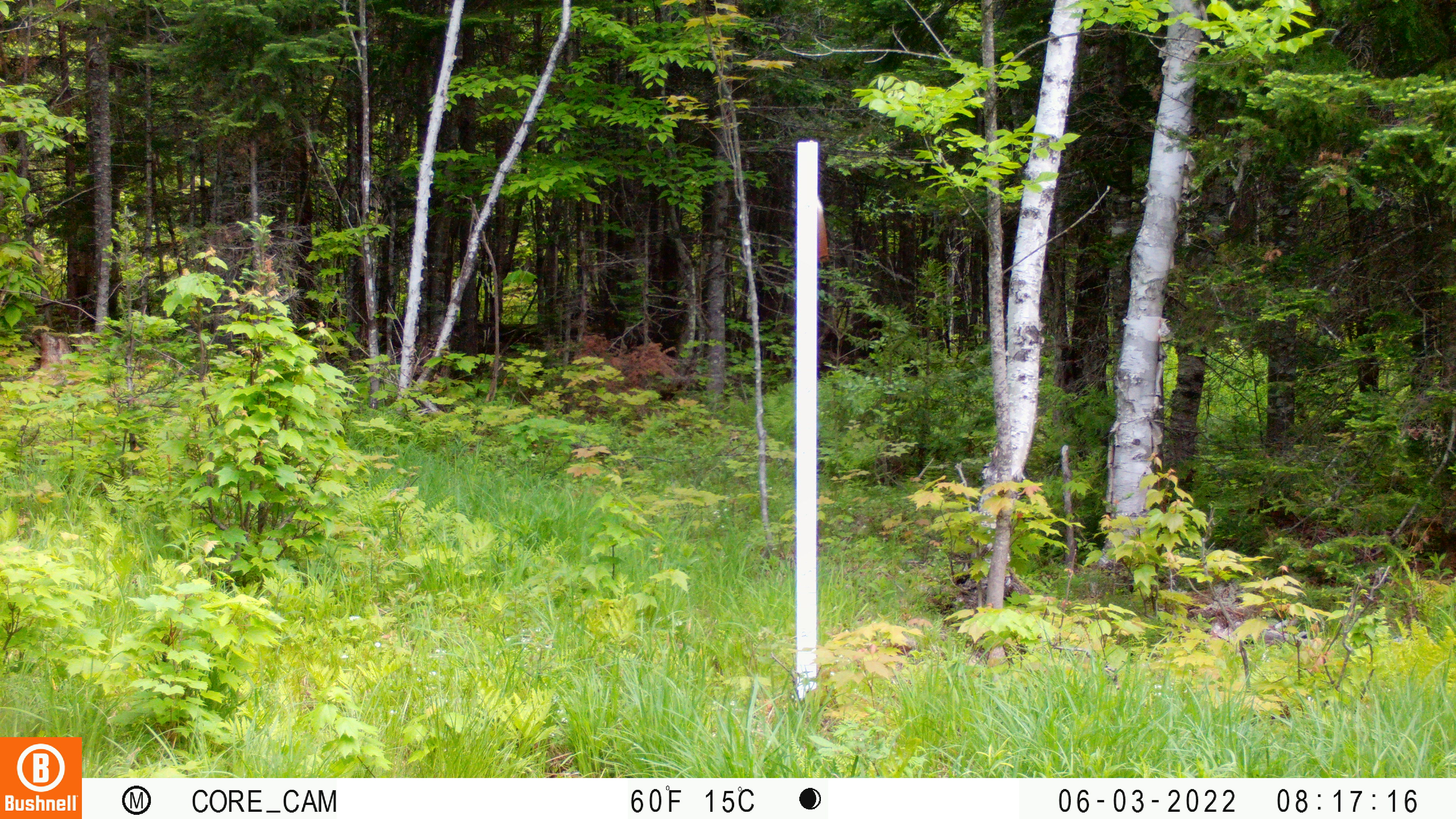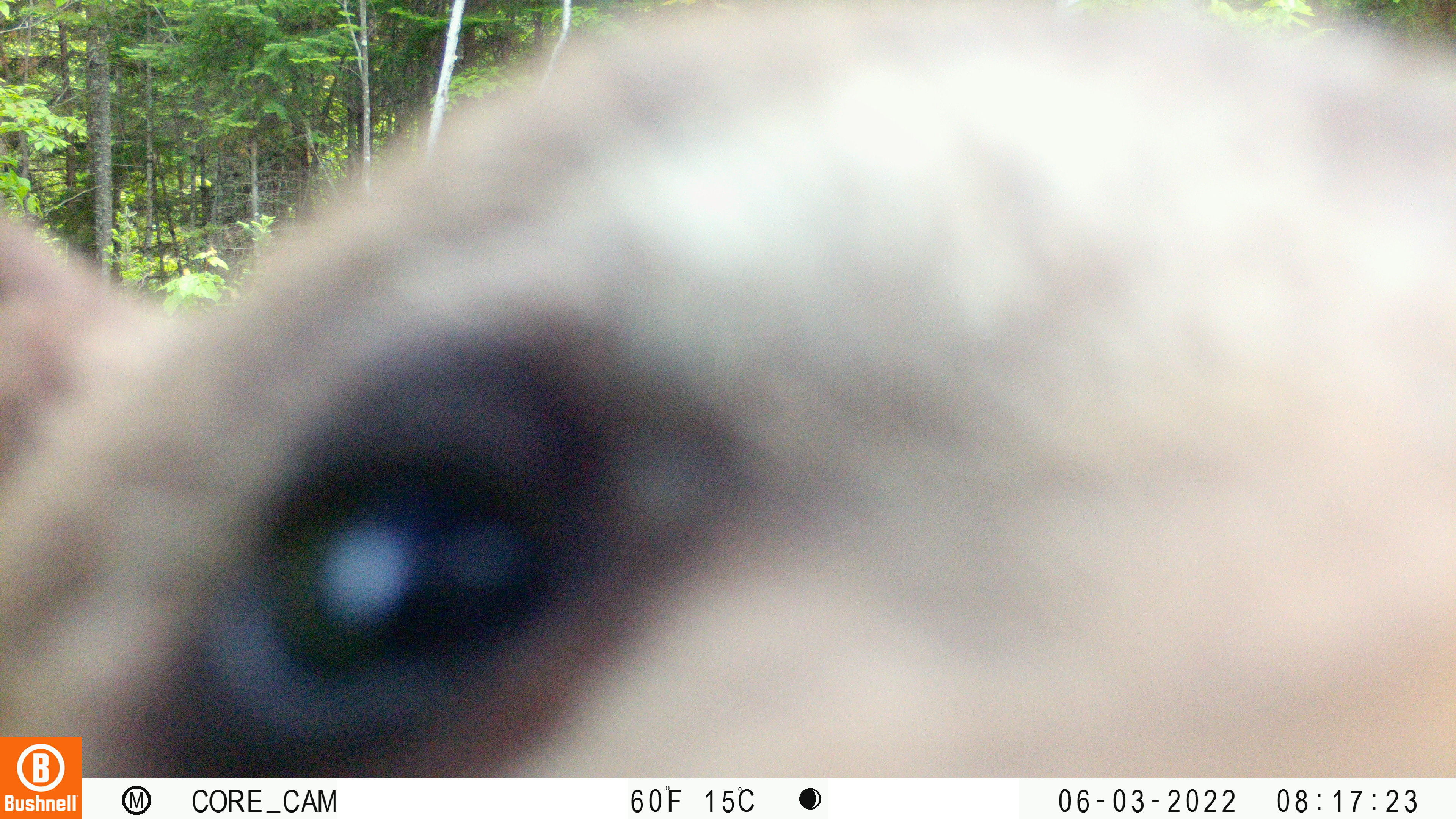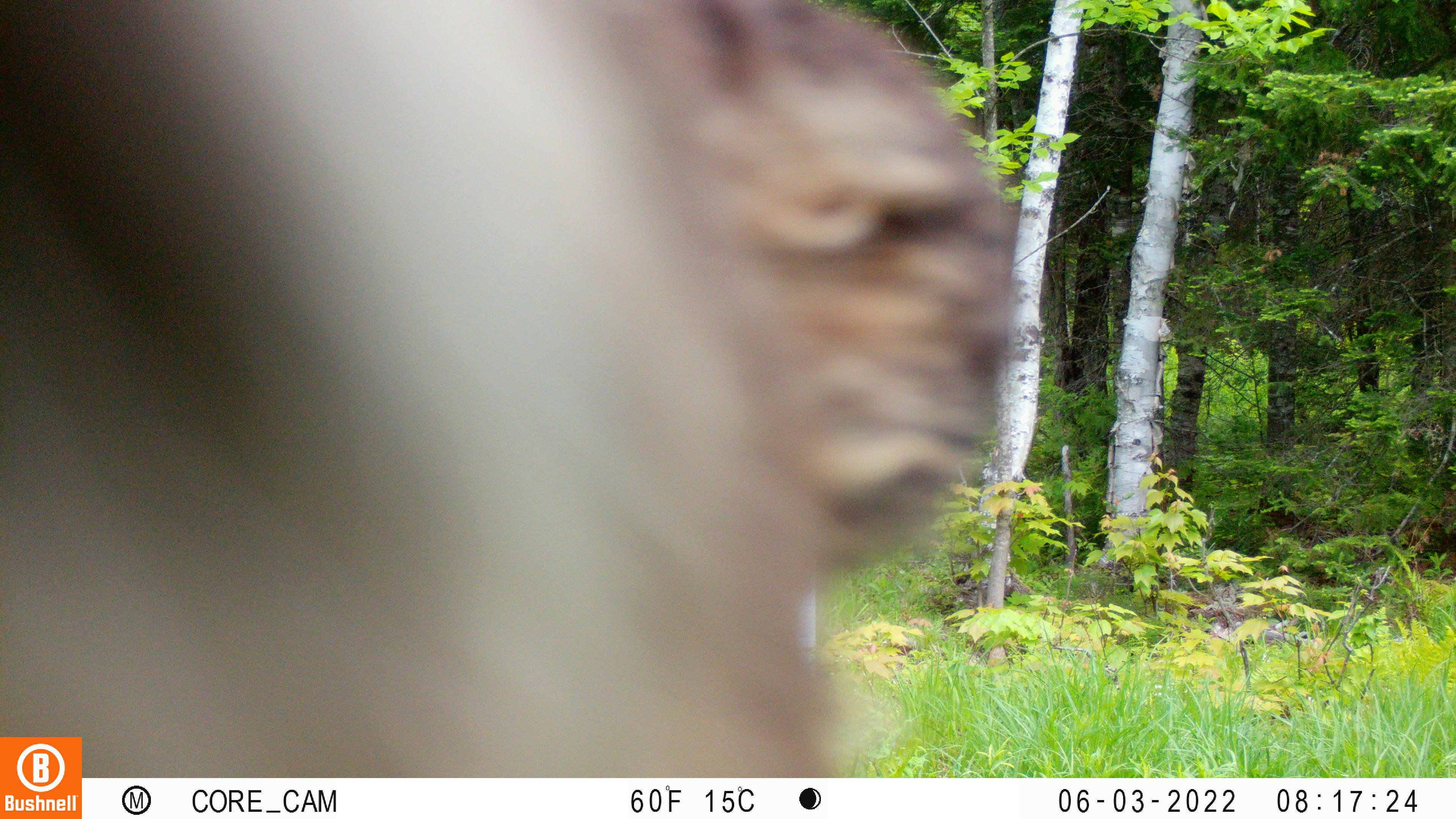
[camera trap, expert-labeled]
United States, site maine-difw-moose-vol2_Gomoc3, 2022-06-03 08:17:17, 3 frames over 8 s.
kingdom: Animalia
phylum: Chordata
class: Mammalia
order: Carnivora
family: Ursidae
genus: Ursus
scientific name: Ursus americanus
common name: black bear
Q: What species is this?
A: Black bear (Ursus americanus).